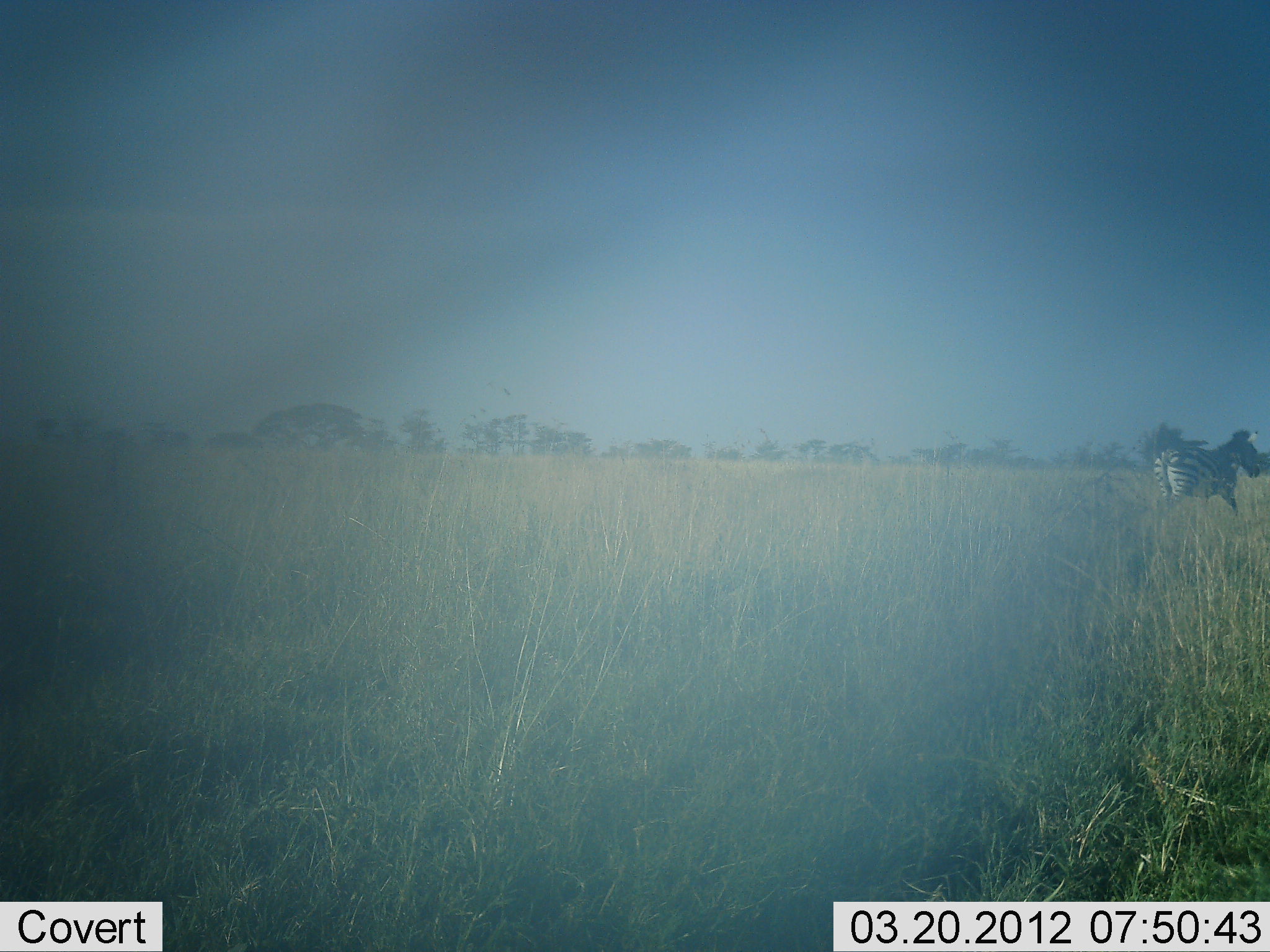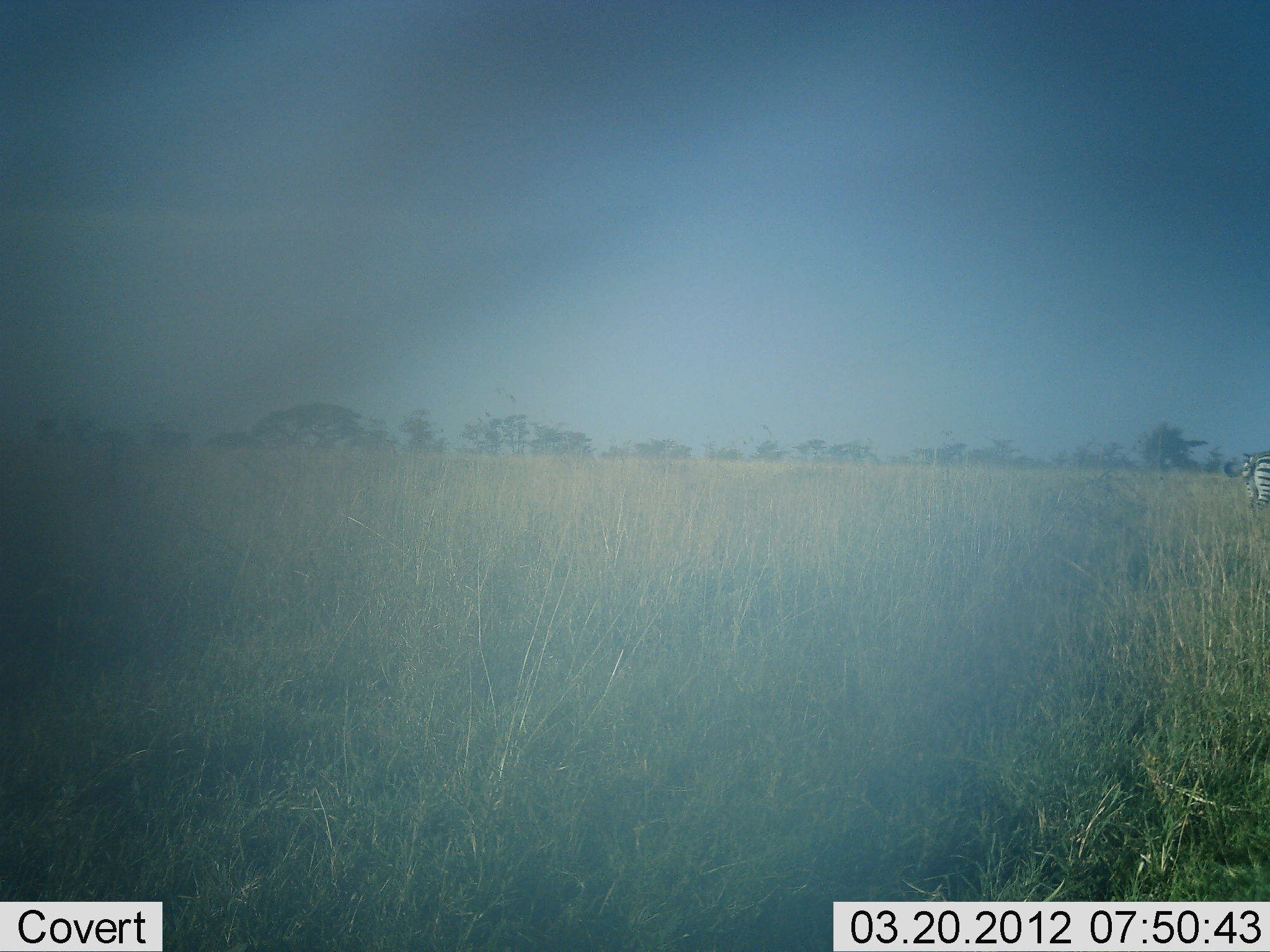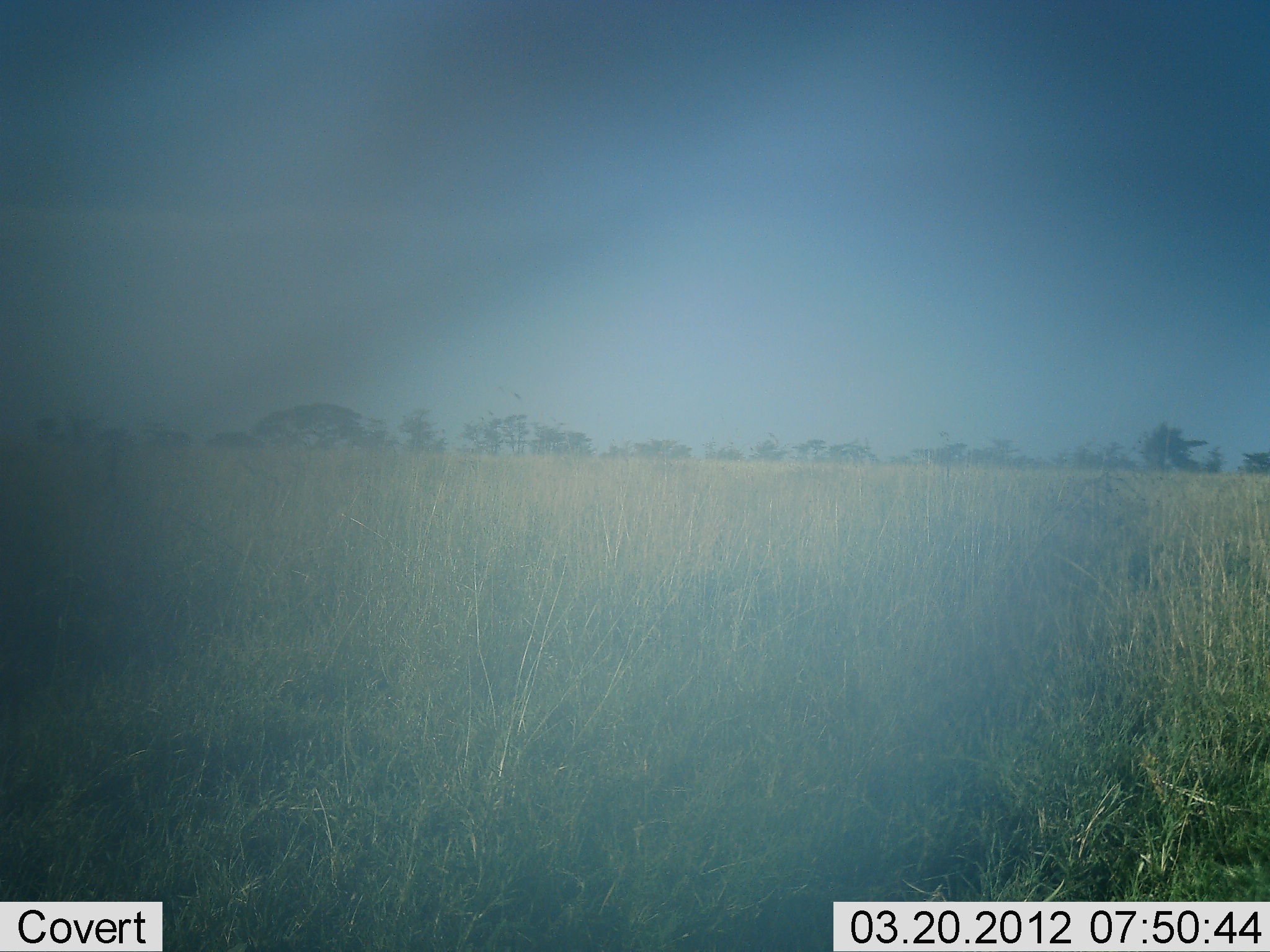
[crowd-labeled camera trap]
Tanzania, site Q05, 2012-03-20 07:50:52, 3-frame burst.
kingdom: Animalia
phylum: Chordata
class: Mammalia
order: Perissodactyla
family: Equidae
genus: Equus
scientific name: Equus quagga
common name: plains zebra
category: zebra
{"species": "zebra (plains zebra) (Equus quagga)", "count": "1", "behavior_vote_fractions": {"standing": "6%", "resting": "0%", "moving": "94%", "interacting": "0%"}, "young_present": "0%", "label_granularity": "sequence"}